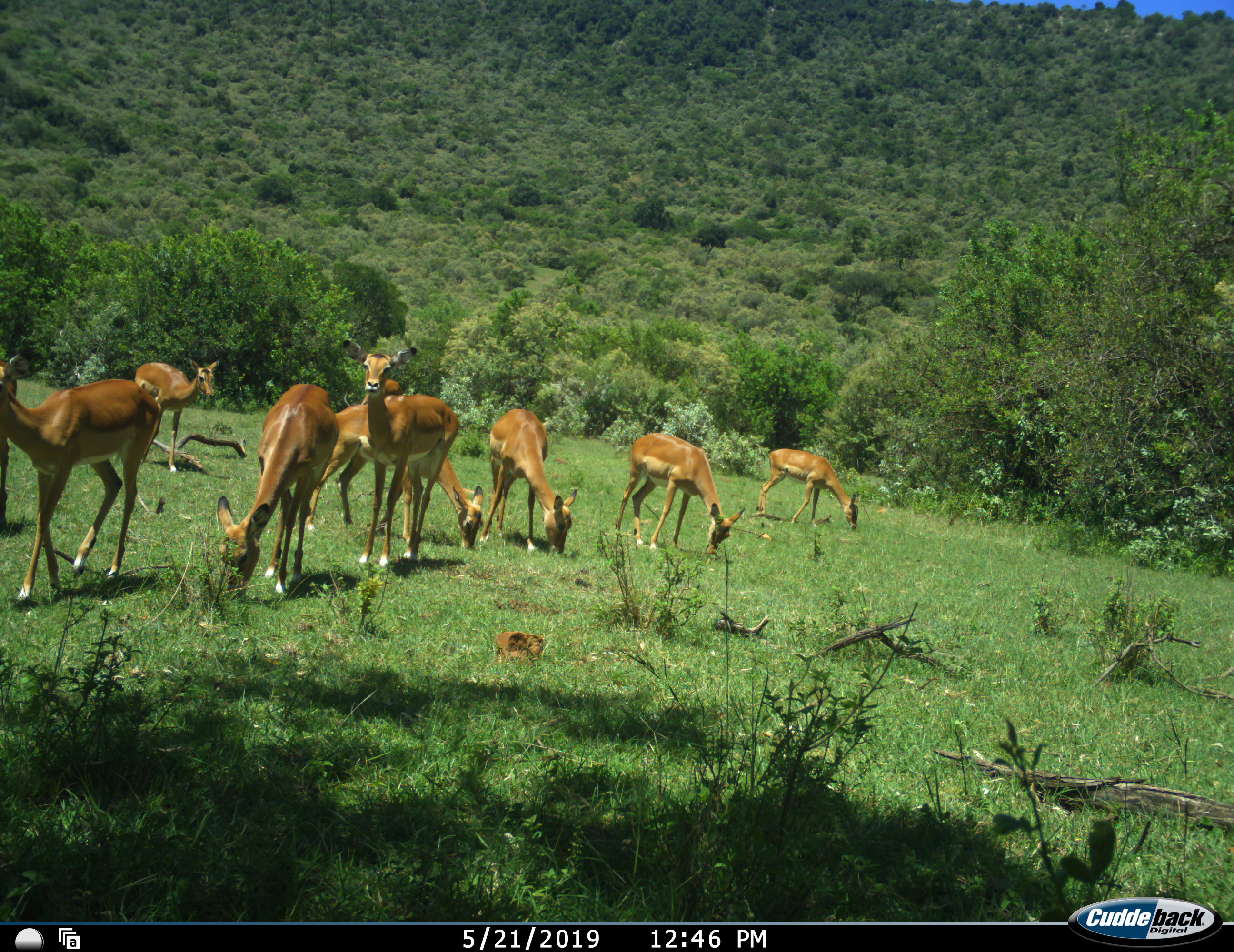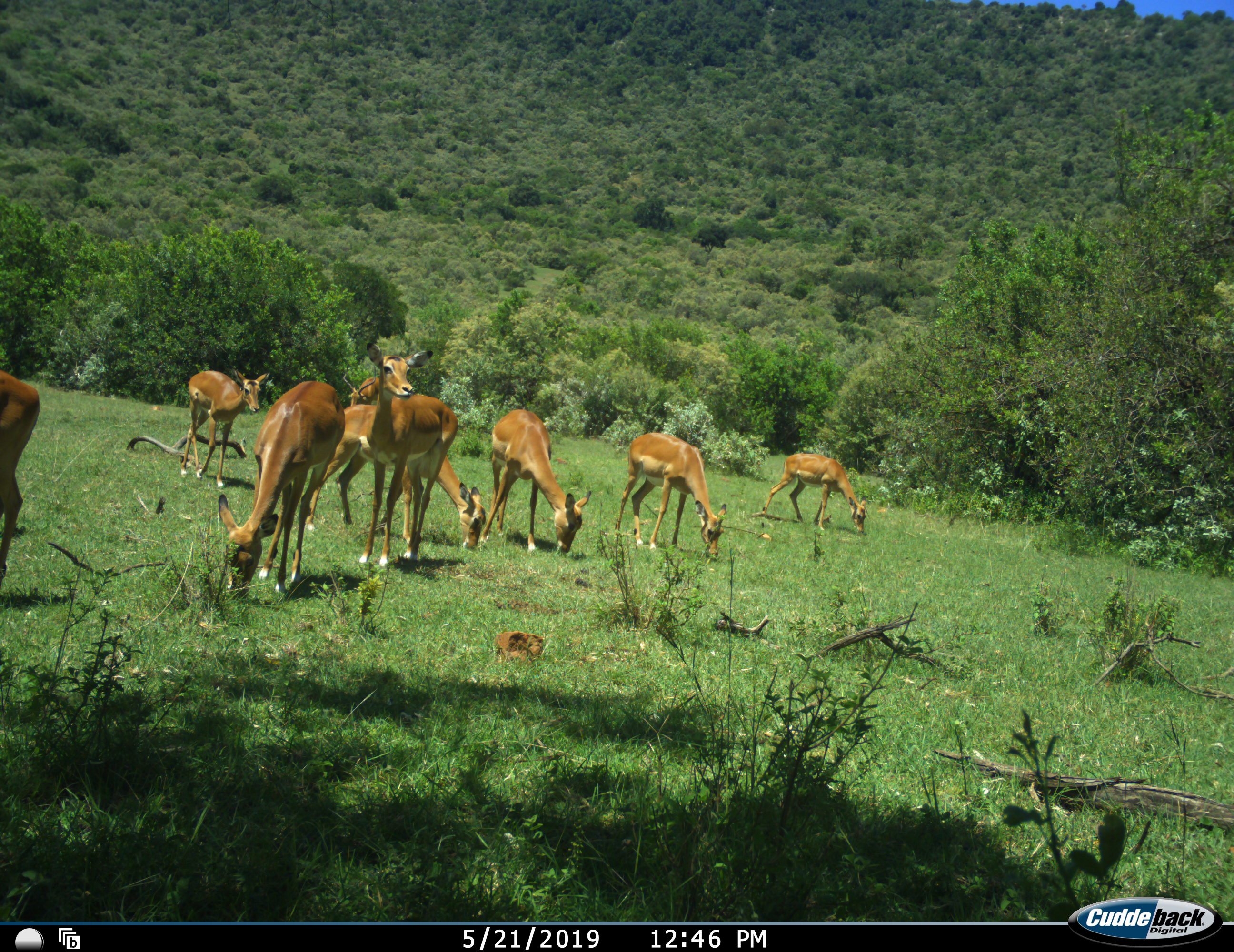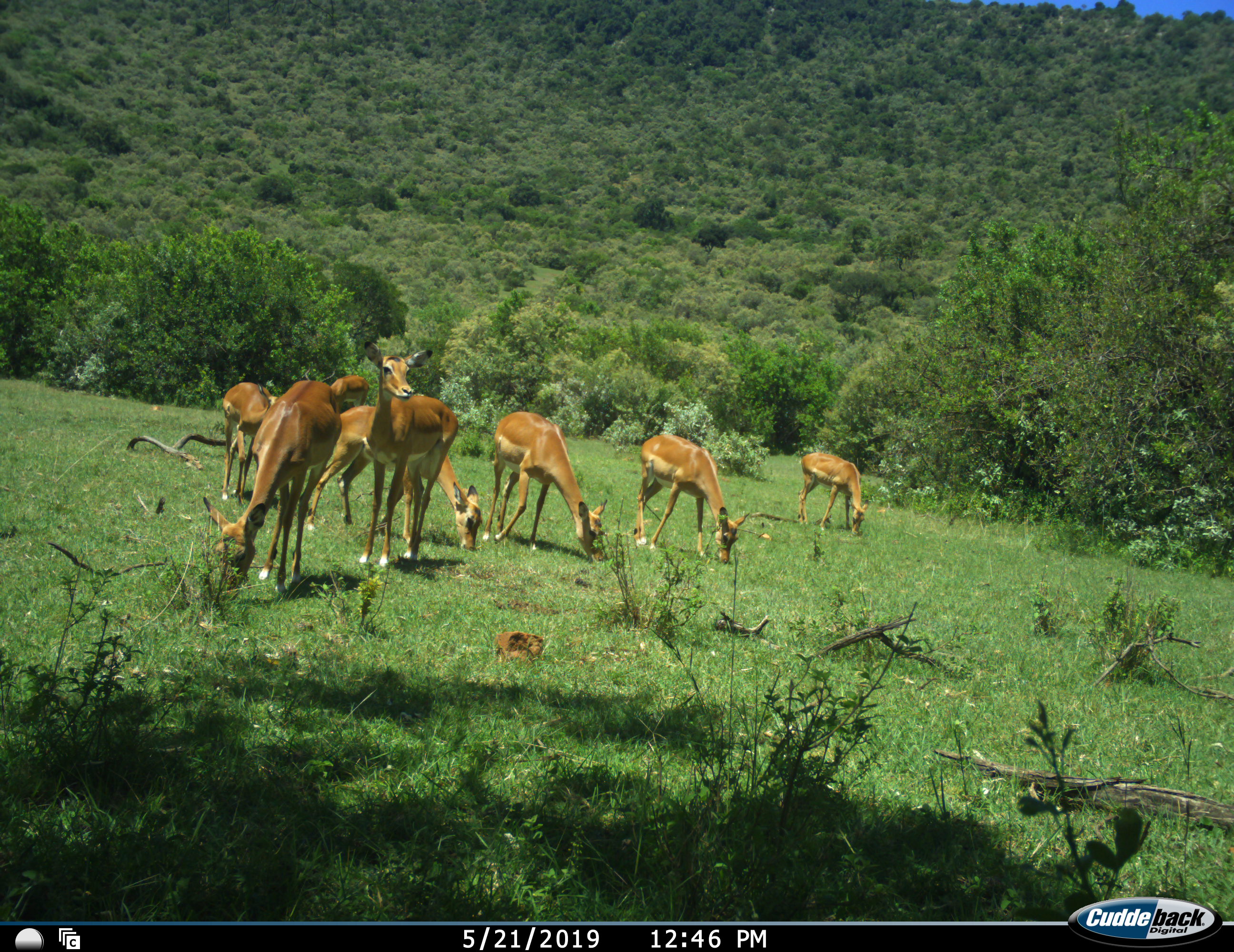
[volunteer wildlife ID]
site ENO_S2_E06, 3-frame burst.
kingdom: Animalia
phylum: Chordata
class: Mammalia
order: Artiodactyla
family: Bovidae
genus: Aepyceros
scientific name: Aepyceros melampus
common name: impala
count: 8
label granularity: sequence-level